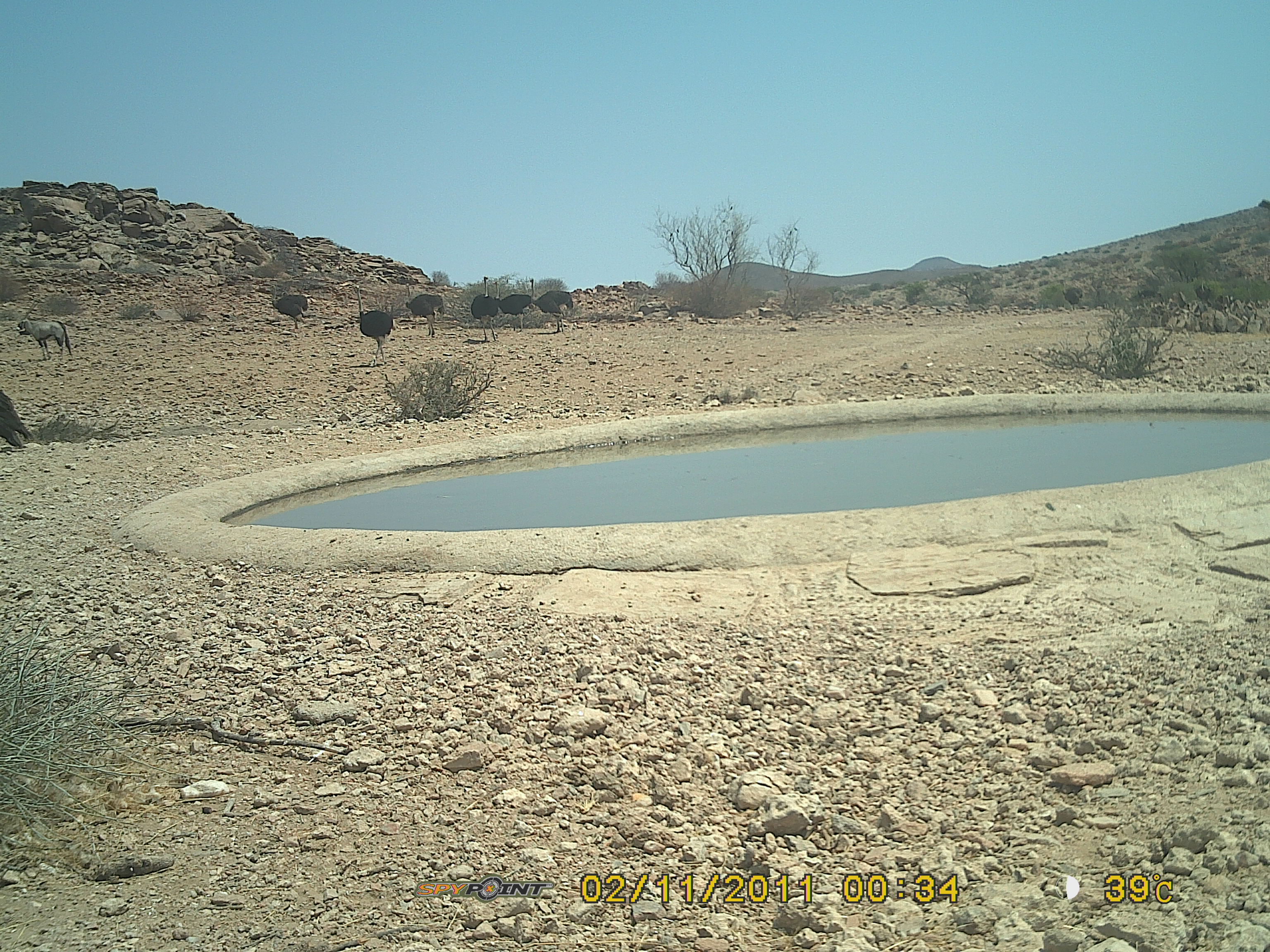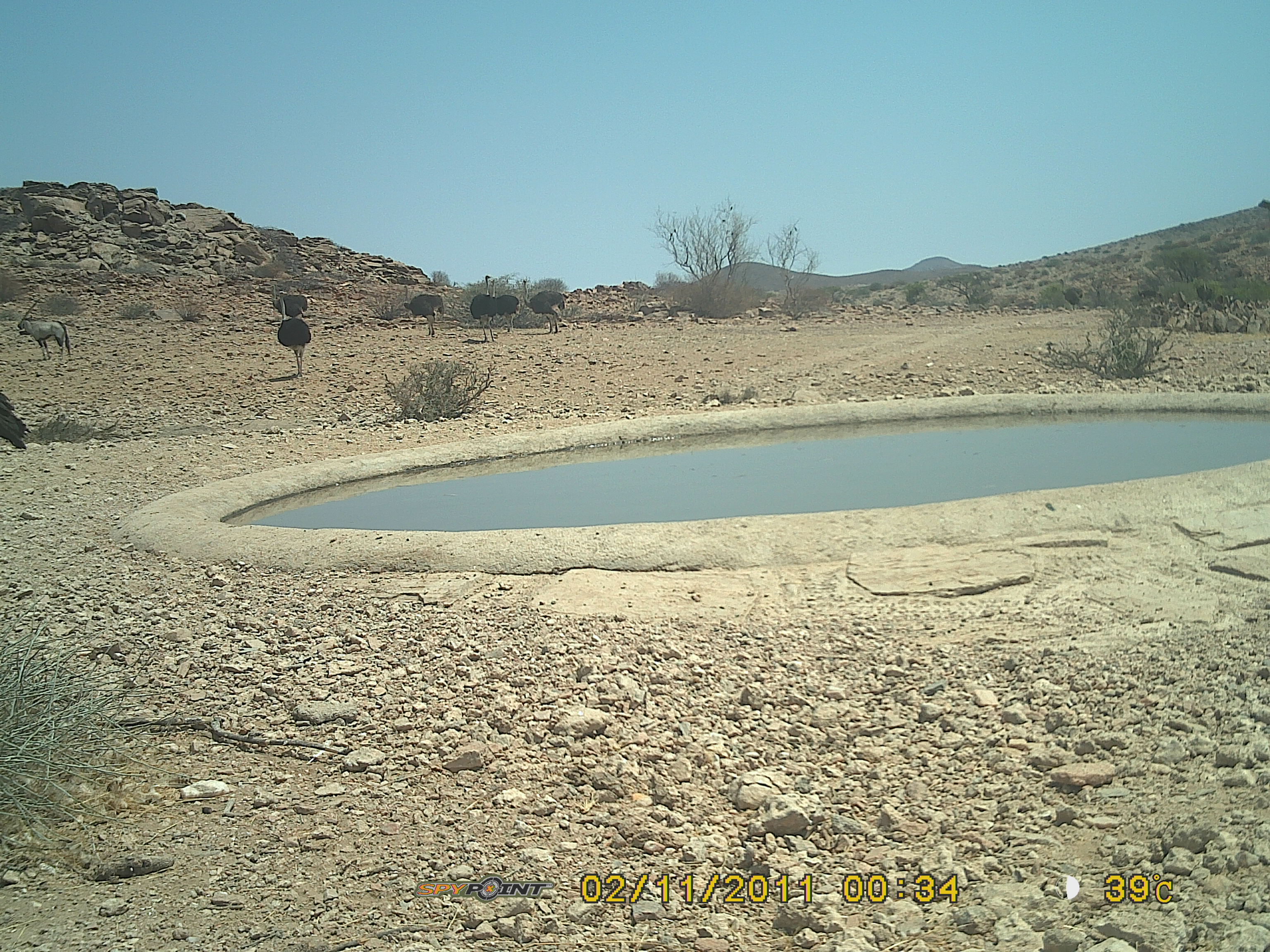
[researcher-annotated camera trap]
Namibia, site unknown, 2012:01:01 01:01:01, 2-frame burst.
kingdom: Animalia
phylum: Chordata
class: Aves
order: Struthioniformes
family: Struthionidae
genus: Struthio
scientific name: Struthio camelus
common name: common ostrich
Struthio camelus (common ostrich).